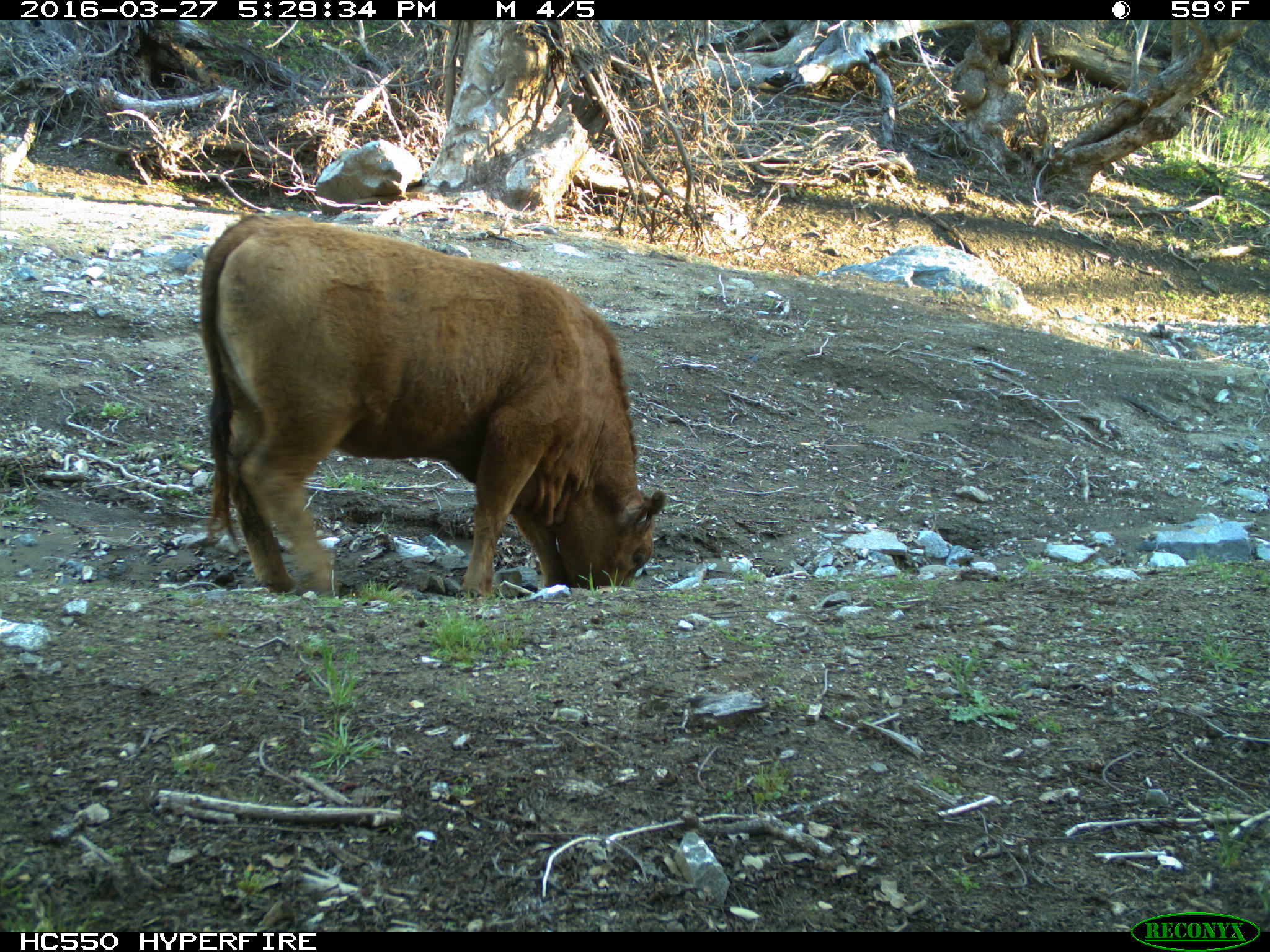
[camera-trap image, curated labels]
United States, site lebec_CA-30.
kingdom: Animalia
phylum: Chordata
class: Mammalia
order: Artiodactyla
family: Bovidae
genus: Bos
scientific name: Bos taurus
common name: domestic cow